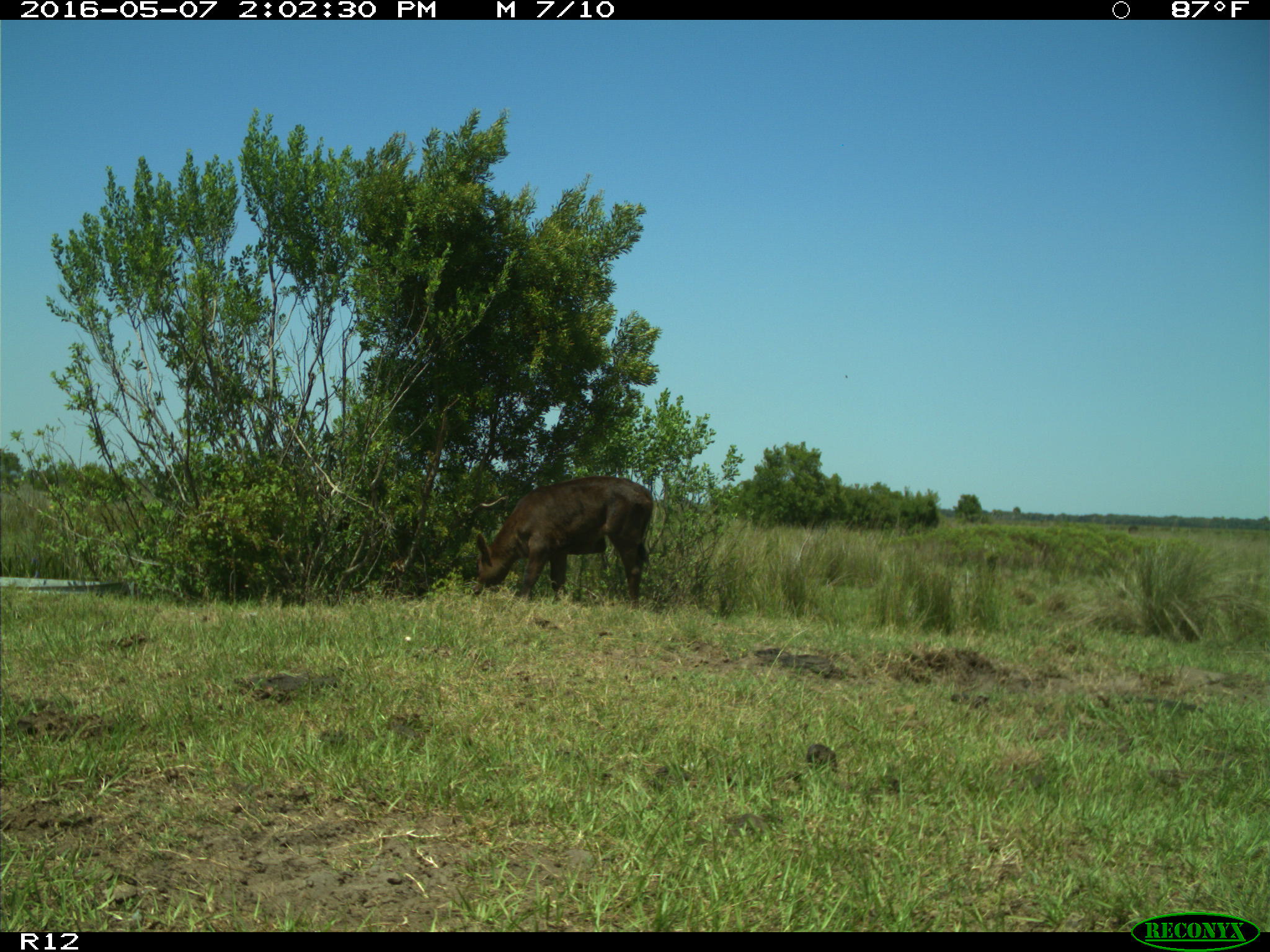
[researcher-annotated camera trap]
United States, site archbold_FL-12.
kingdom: Animalia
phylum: Chordata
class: Mammalia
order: Artiodactyla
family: Bovidae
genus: Bos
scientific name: Bos taurus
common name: domestic cow